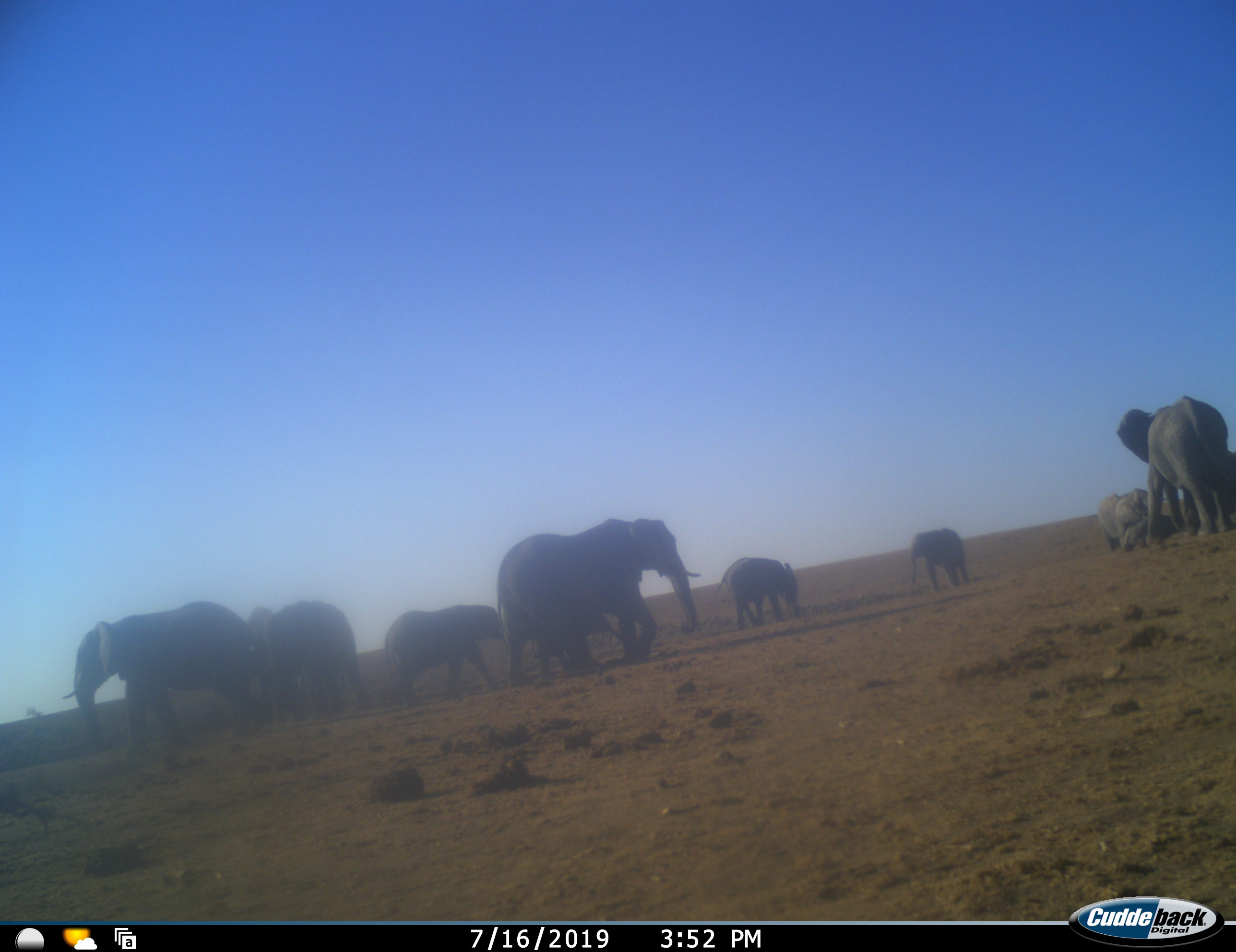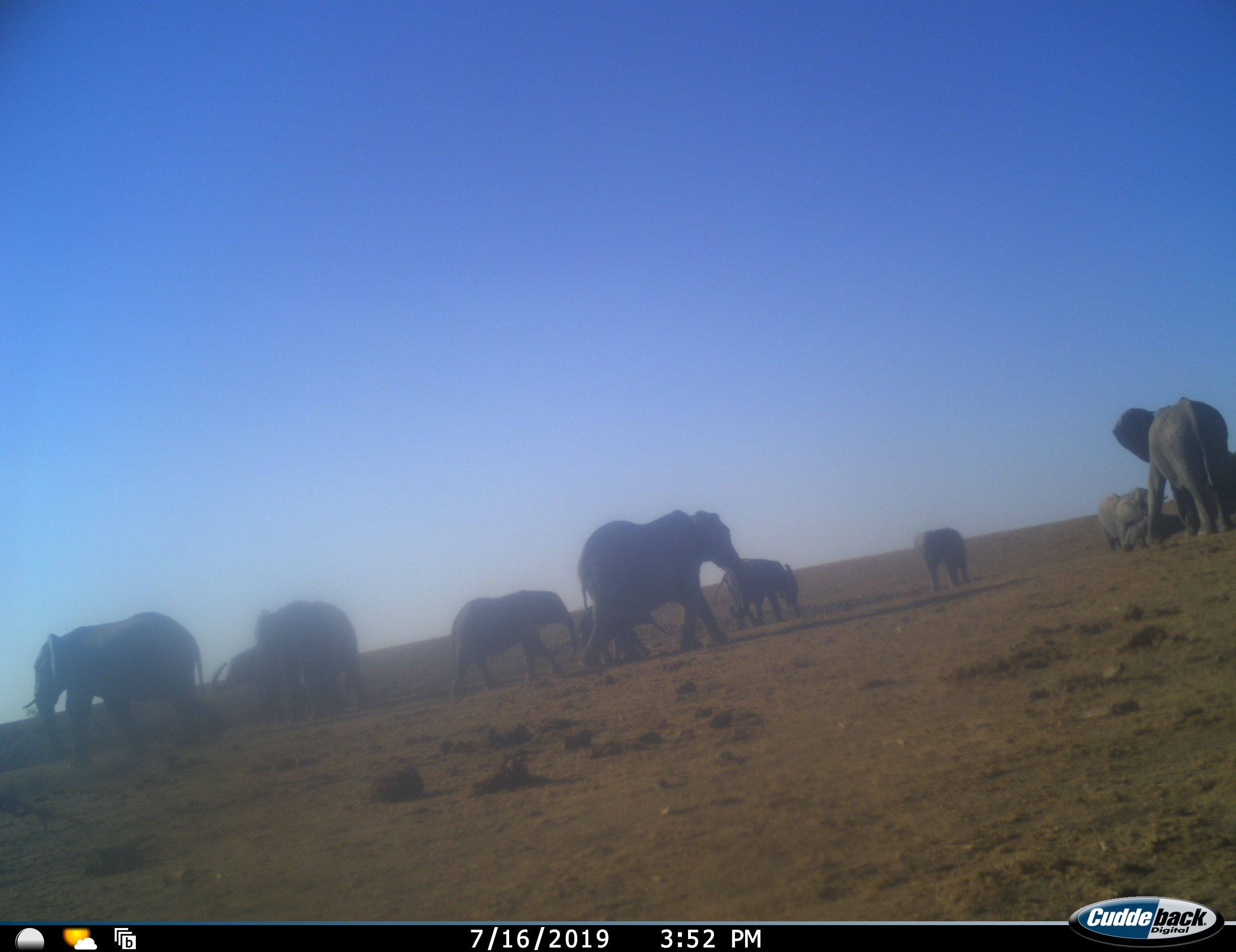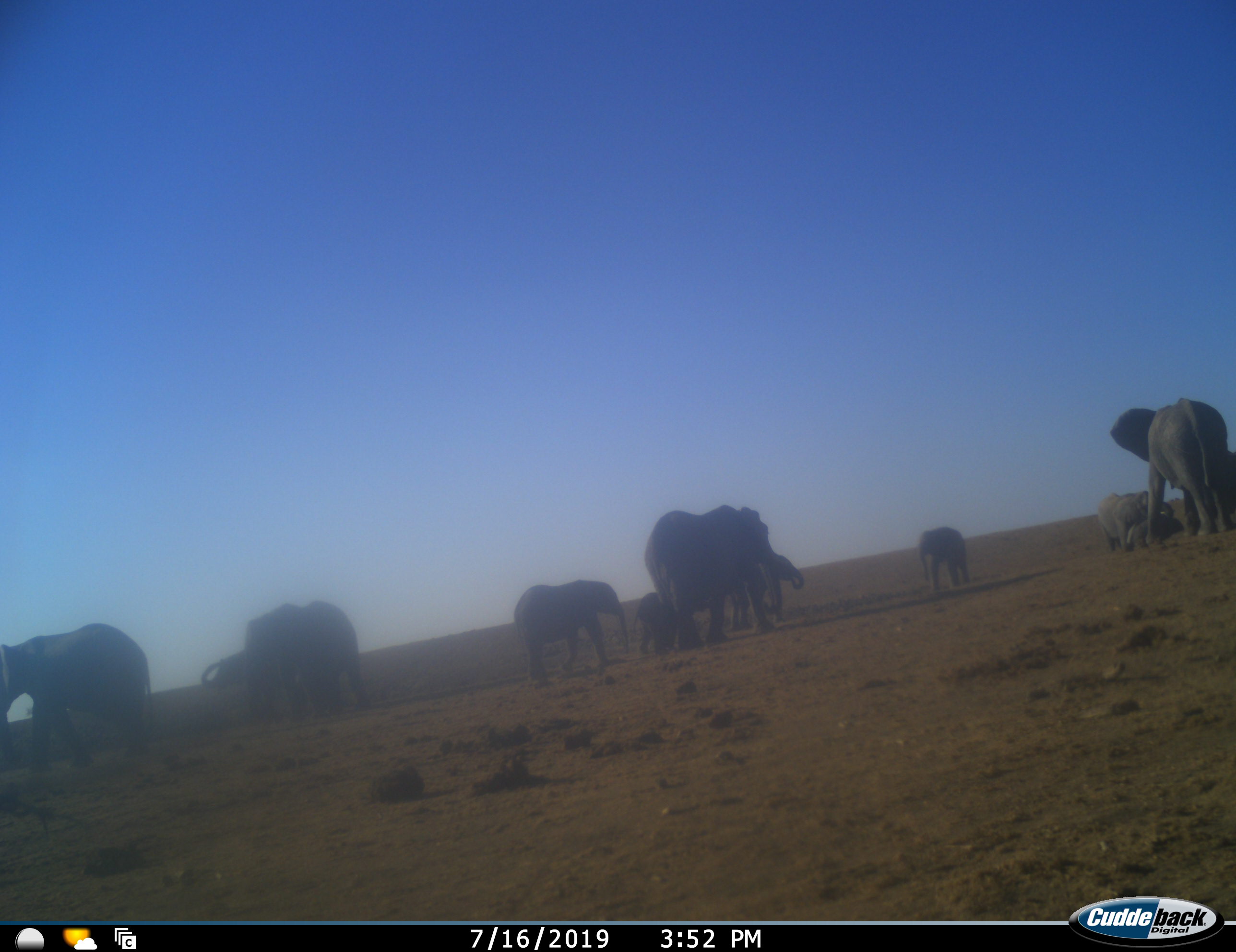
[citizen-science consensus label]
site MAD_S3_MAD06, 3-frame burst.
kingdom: Animalia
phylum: Chordata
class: Mammalia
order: Proboscidea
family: Elephantidae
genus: Loxodonta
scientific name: Loxodonta africana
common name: african bush elephant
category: elephant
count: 11-50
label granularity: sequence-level